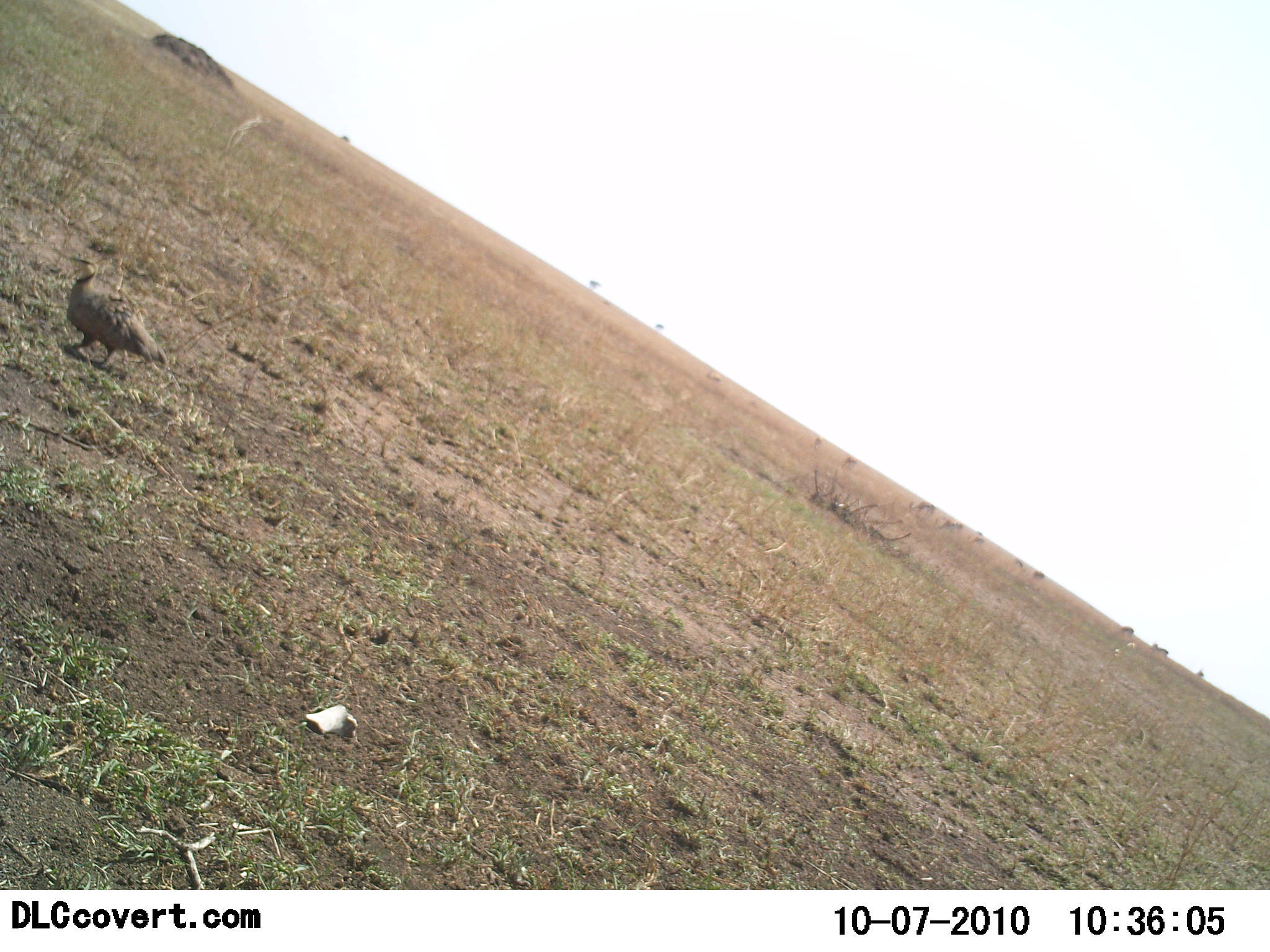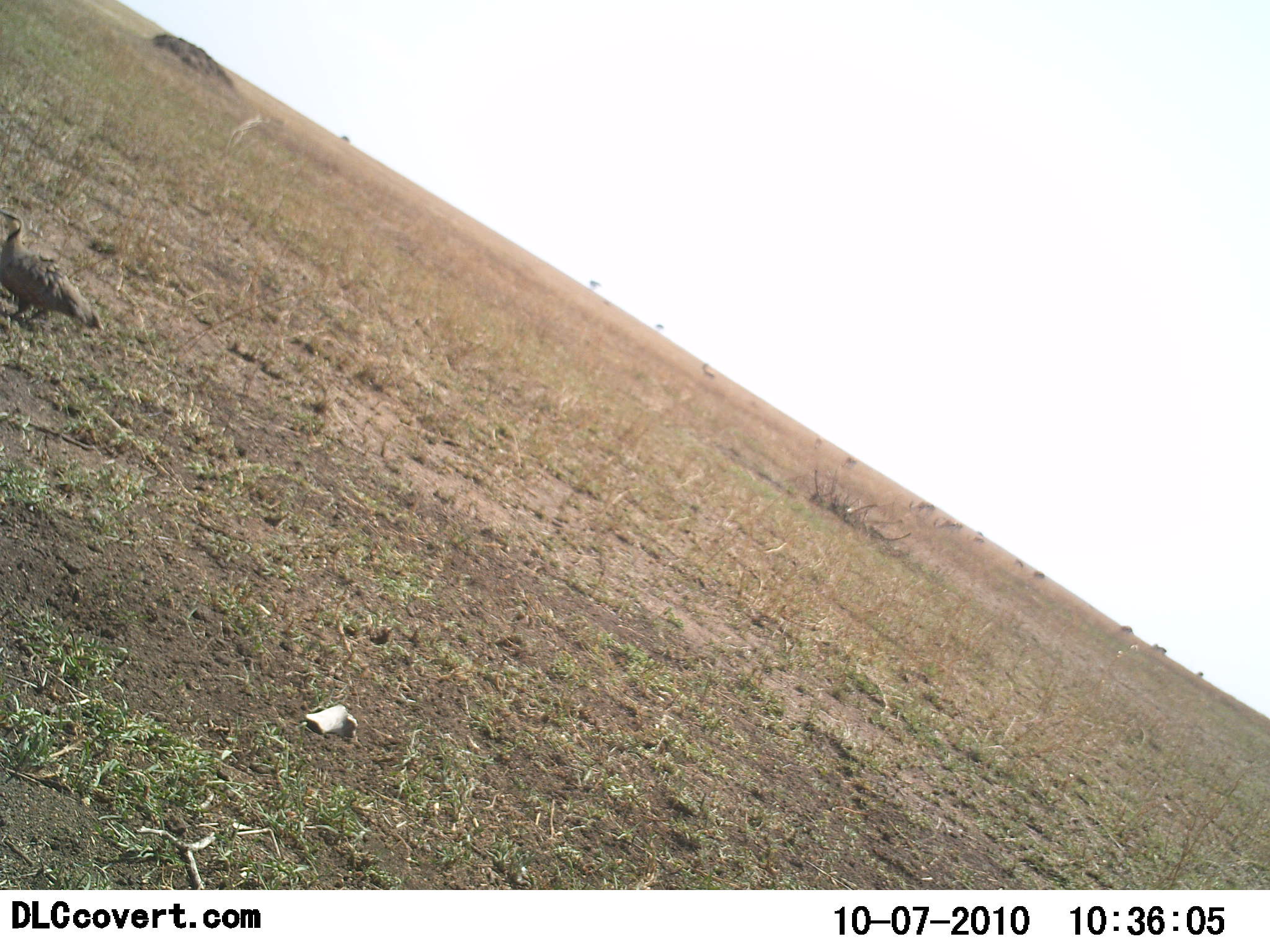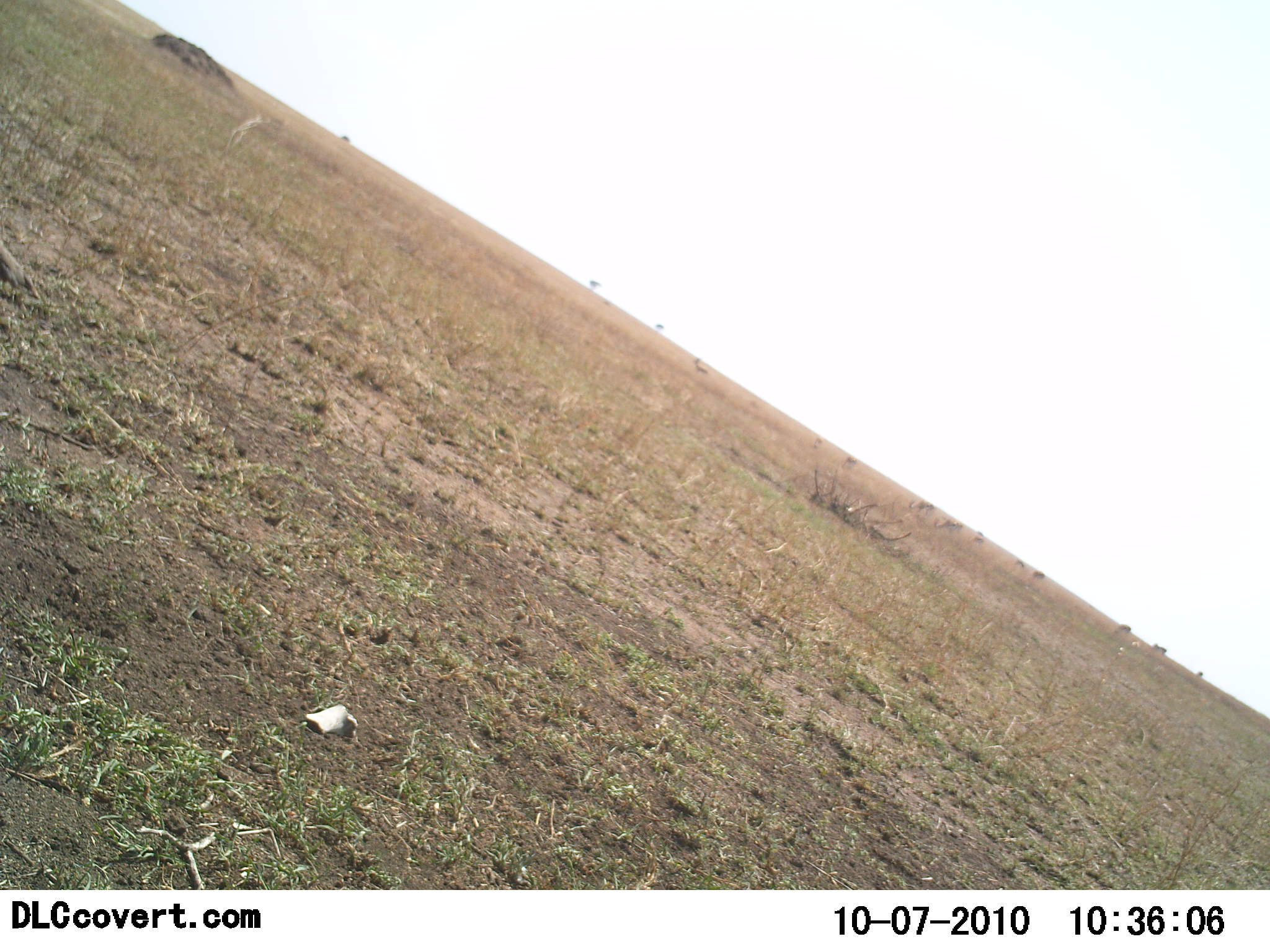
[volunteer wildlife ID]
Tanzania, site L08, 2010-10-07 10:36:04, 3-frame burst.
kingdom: Animalia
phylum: Chordata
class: Aves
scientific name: Aves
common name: bird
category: otherbird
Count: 1.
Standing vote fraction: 15%.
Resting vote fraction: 0%.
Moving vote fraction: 92%.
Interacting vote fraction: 0%.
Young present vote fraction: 0%.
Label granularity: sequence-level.